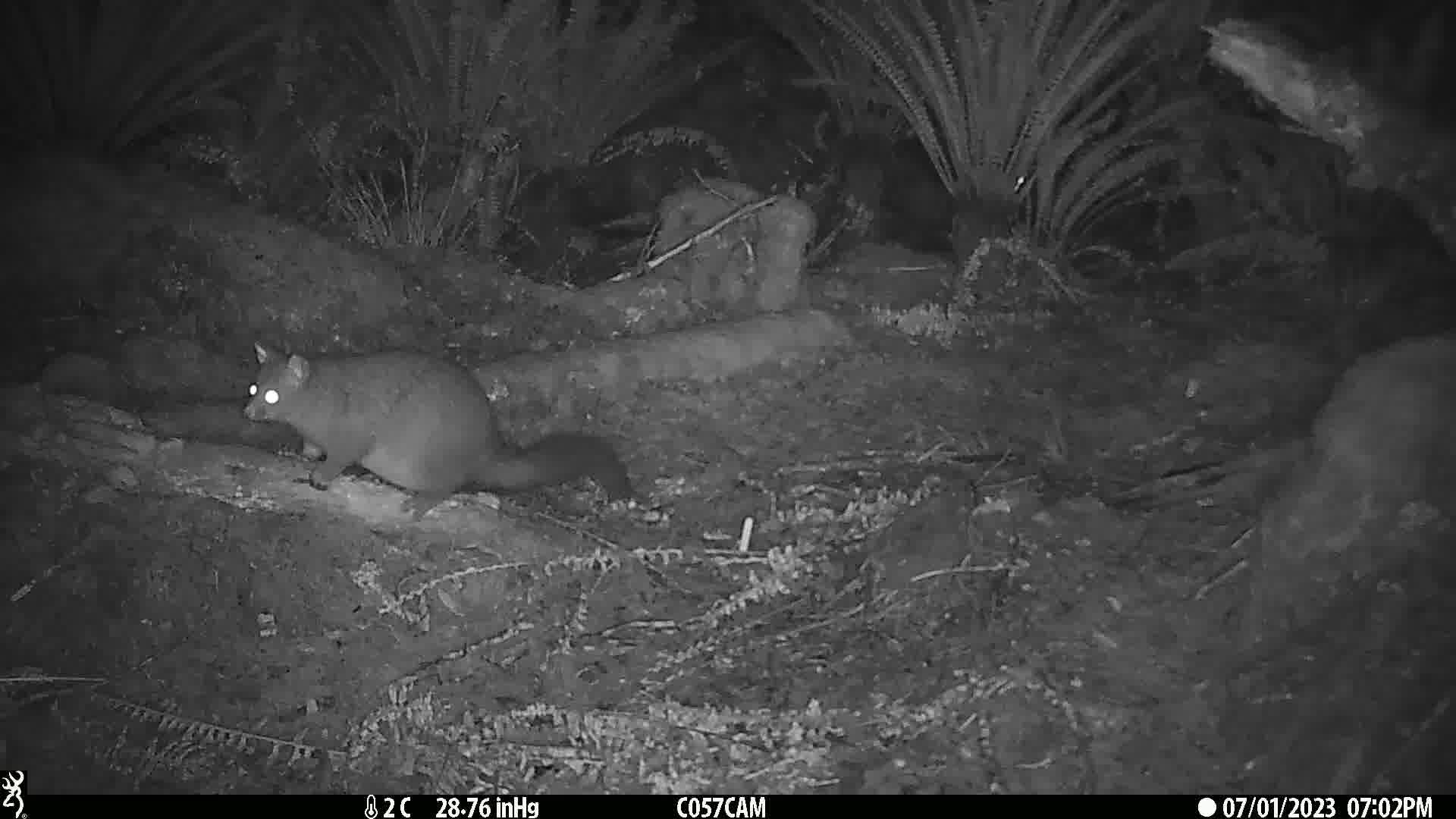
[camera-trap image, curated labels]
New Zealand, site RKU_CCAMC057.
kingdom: Animalia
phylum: Chordata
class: Mammalia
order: Diprotodontia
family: Phalangeridae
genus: Trichosurus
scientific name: Trichosurus vulpecula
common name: common brushtail possum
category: possum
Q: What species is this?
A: Possum (common brushtail possum) (Trichosurus vulpecula).